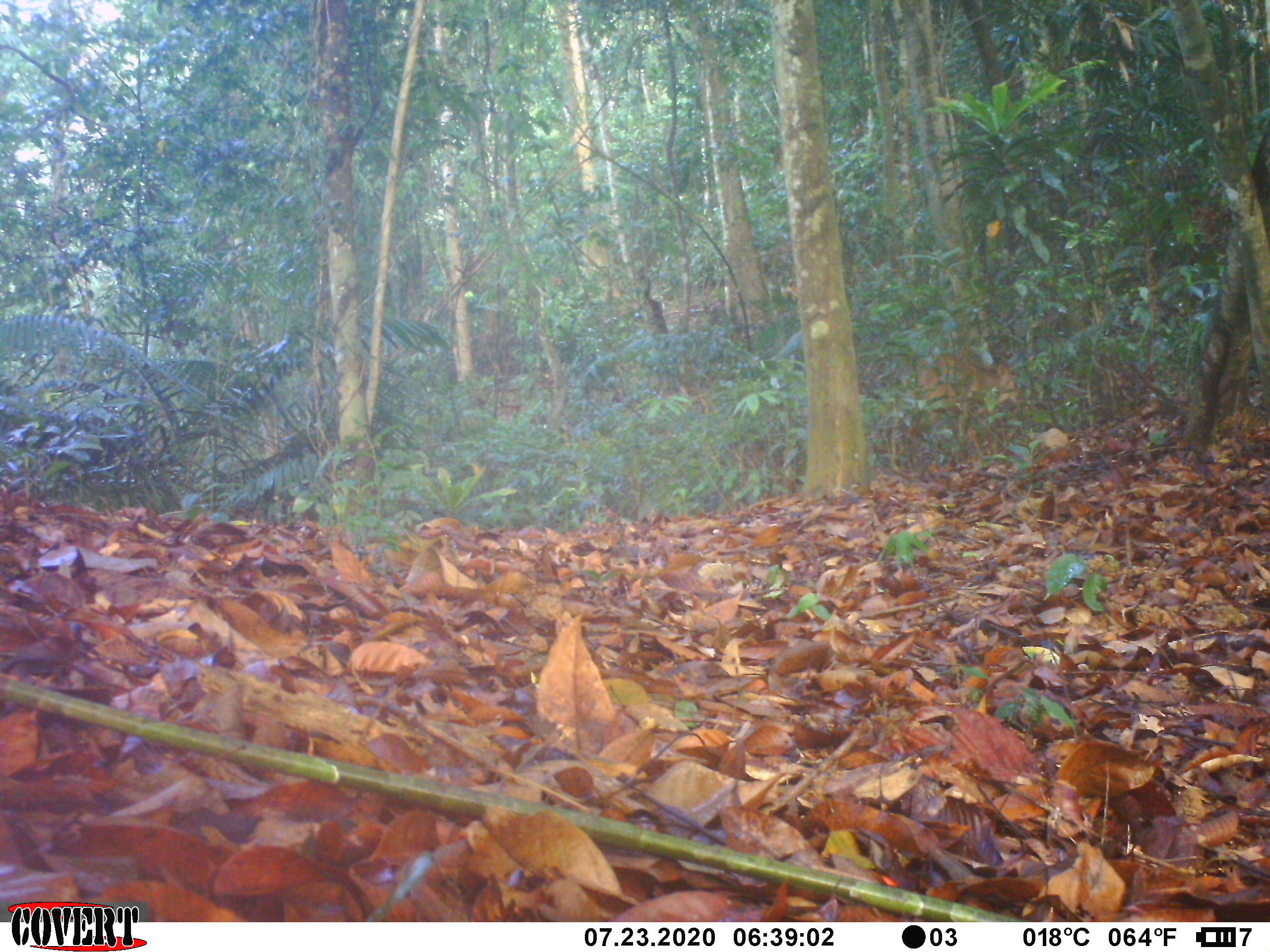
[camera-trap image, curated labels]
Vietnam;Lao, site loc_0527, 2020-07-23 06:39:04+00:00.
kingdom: Animalia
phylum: Chordata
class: Mammalia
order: Artiodactyla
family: Cervidae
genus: Muntiacus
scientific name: Muntiacus vuquangensis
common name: large-antlered muntjac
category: large antlered muntjac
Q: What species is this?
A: Large antlered muntjac (large-antlered muntjac) (Muntiacus vuquangensis).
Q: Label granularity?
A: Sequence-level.